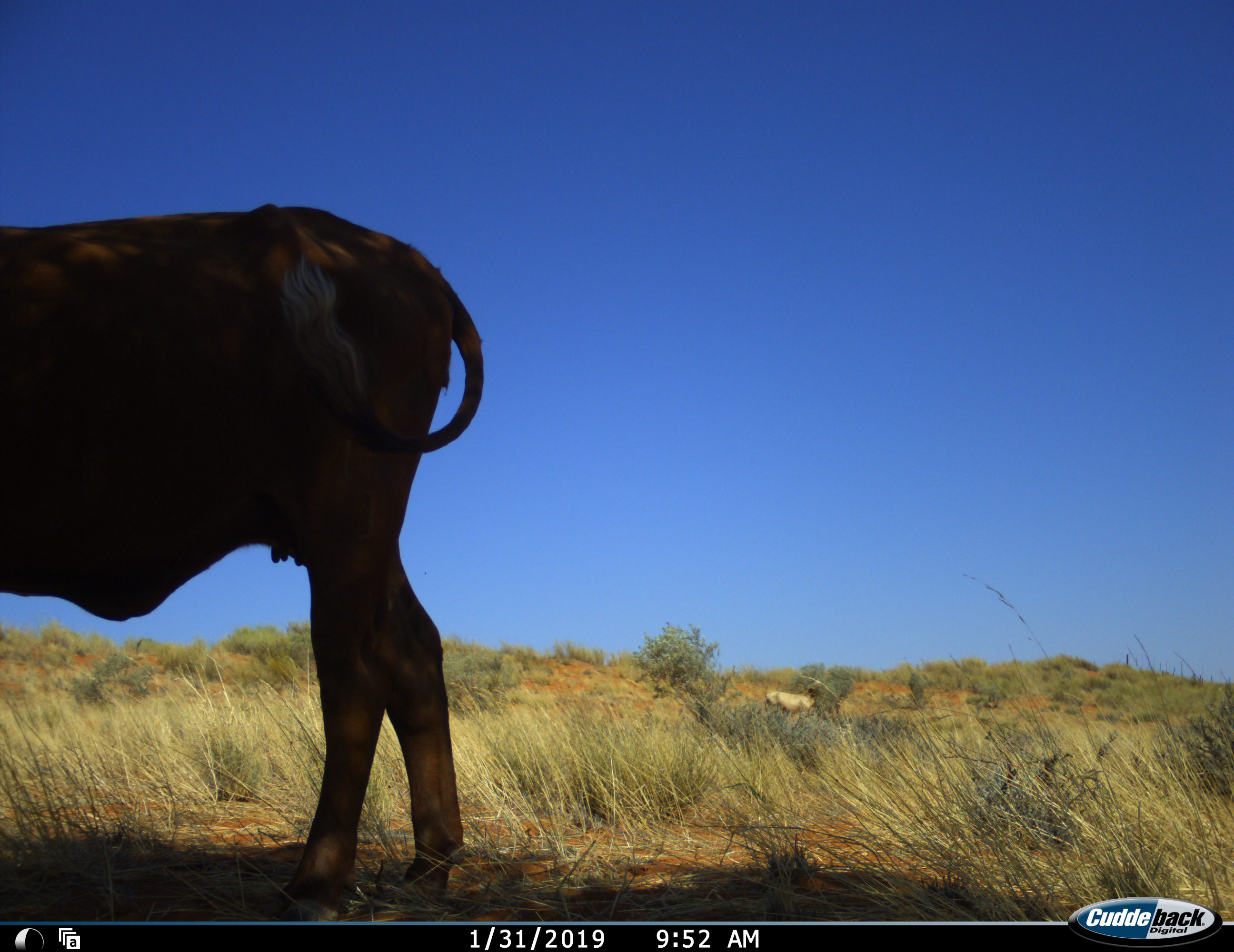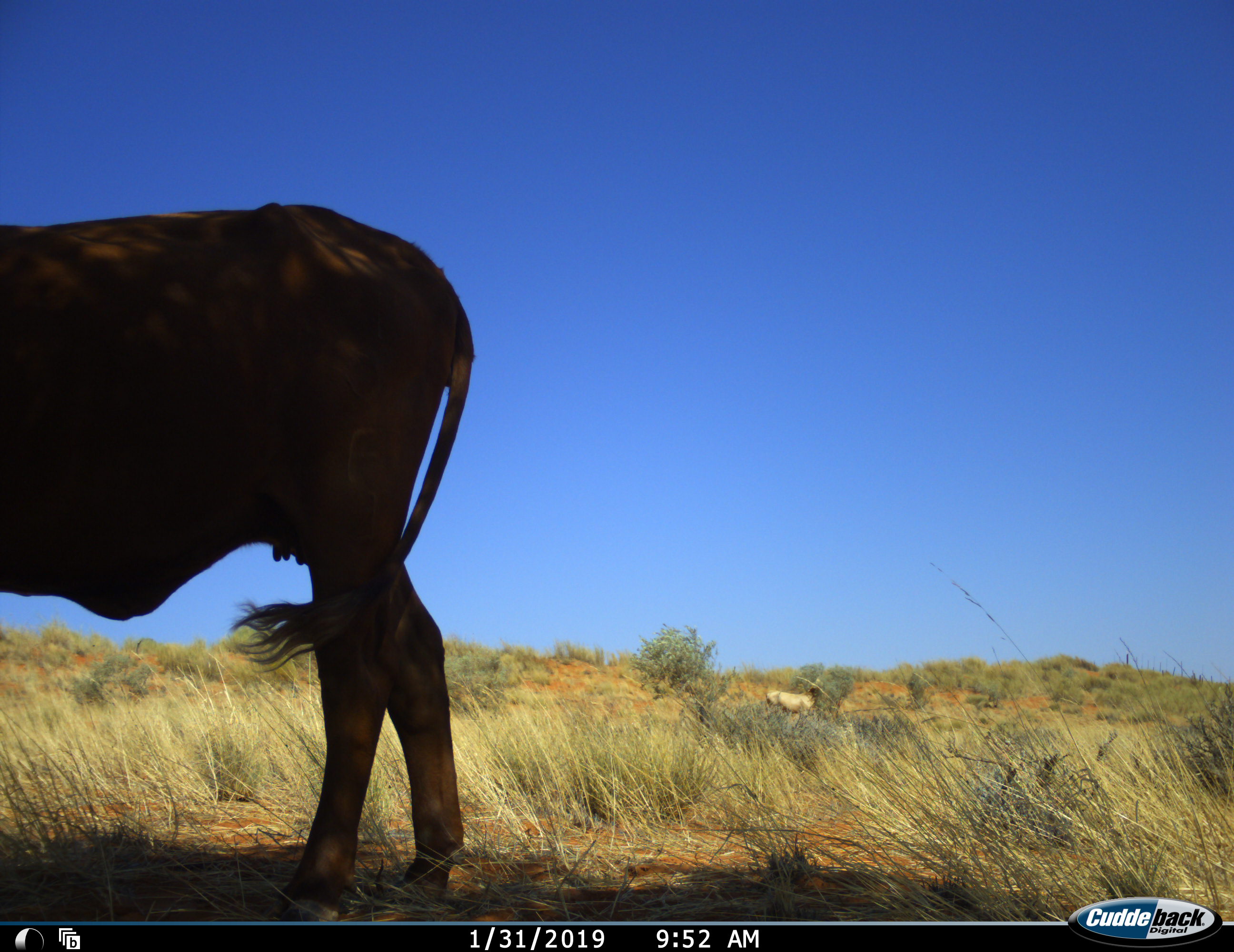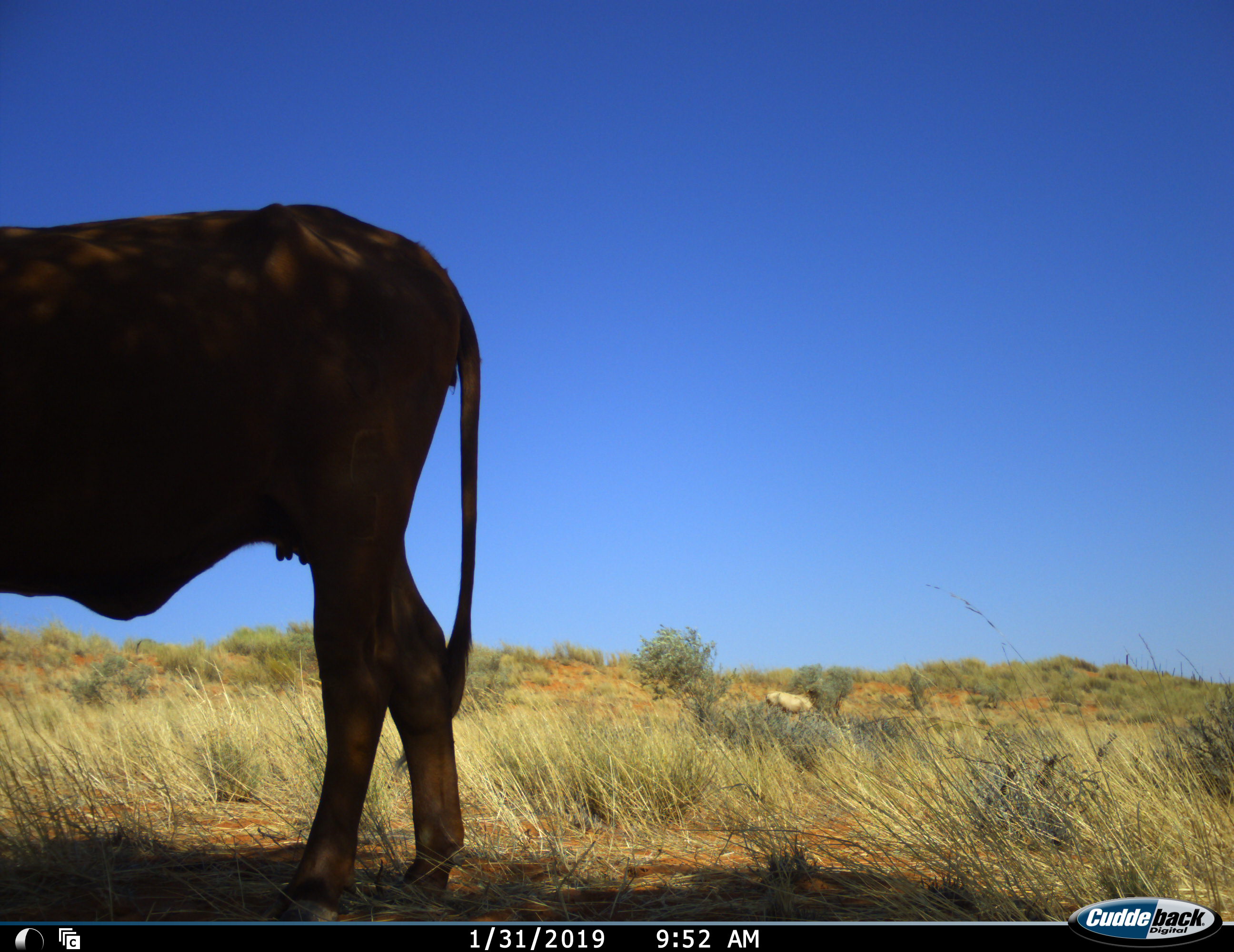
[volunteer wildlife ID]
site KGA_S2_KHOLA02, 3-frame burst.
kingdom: Animalia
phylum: Chordata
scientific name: Vertebrata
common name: domestic animal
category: domesticanimal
Domesticanimal (domestic animal) (Vertebrata), count 2. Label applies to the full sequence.